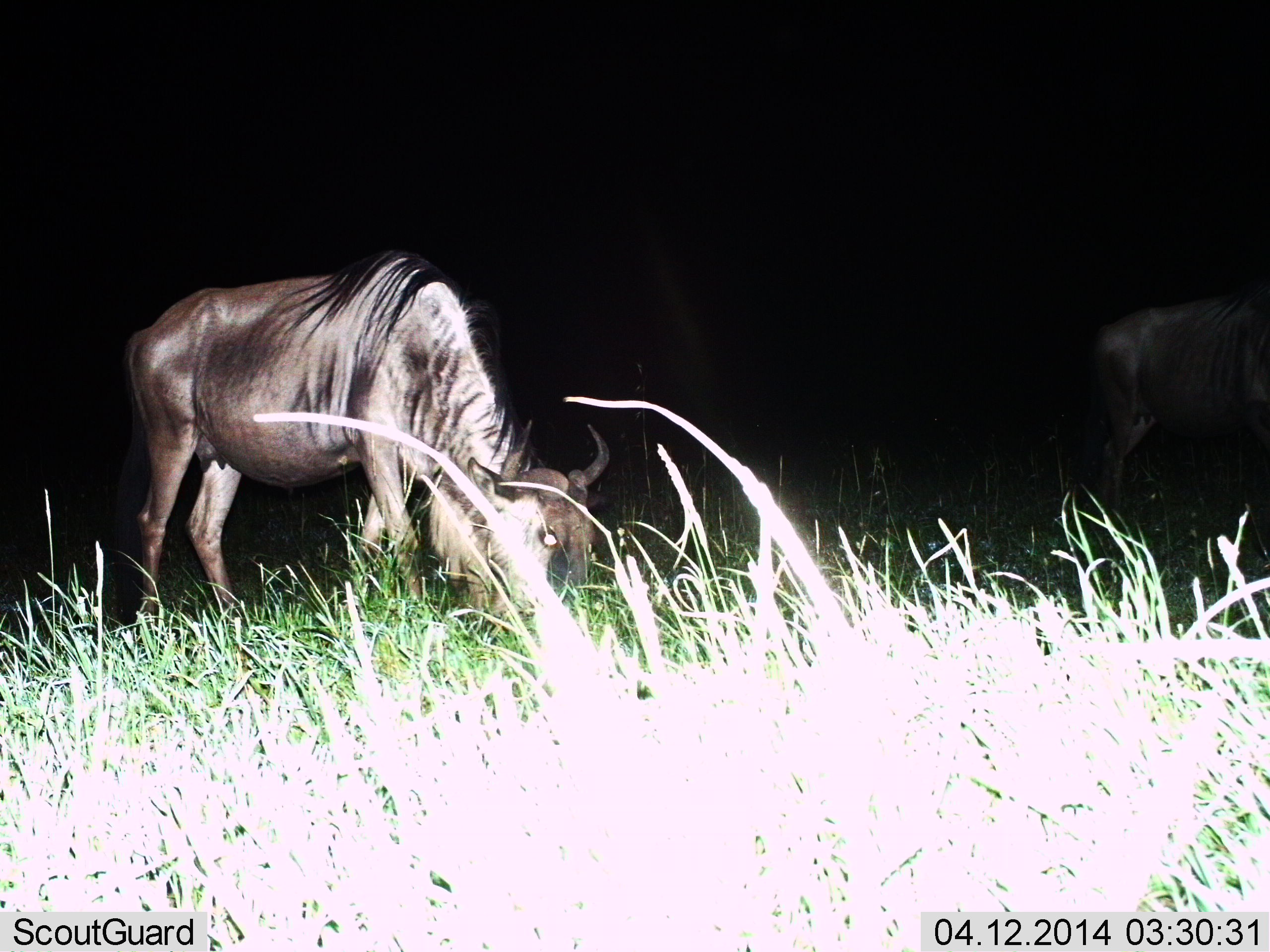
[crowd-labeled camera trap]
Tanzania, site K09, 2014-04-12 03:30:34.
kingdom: Animalia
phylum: Chordata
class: Mammalia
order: Artiodactyla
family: Bovidae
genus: Connochaetes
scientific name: Connochaetes taurinus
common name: blue wildebeest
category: wildebeest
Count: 2.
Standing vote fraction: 30%.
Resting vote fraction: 10%.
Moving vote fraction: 0%.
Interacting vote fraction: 0%.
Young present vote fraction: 0%.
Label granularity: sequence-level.